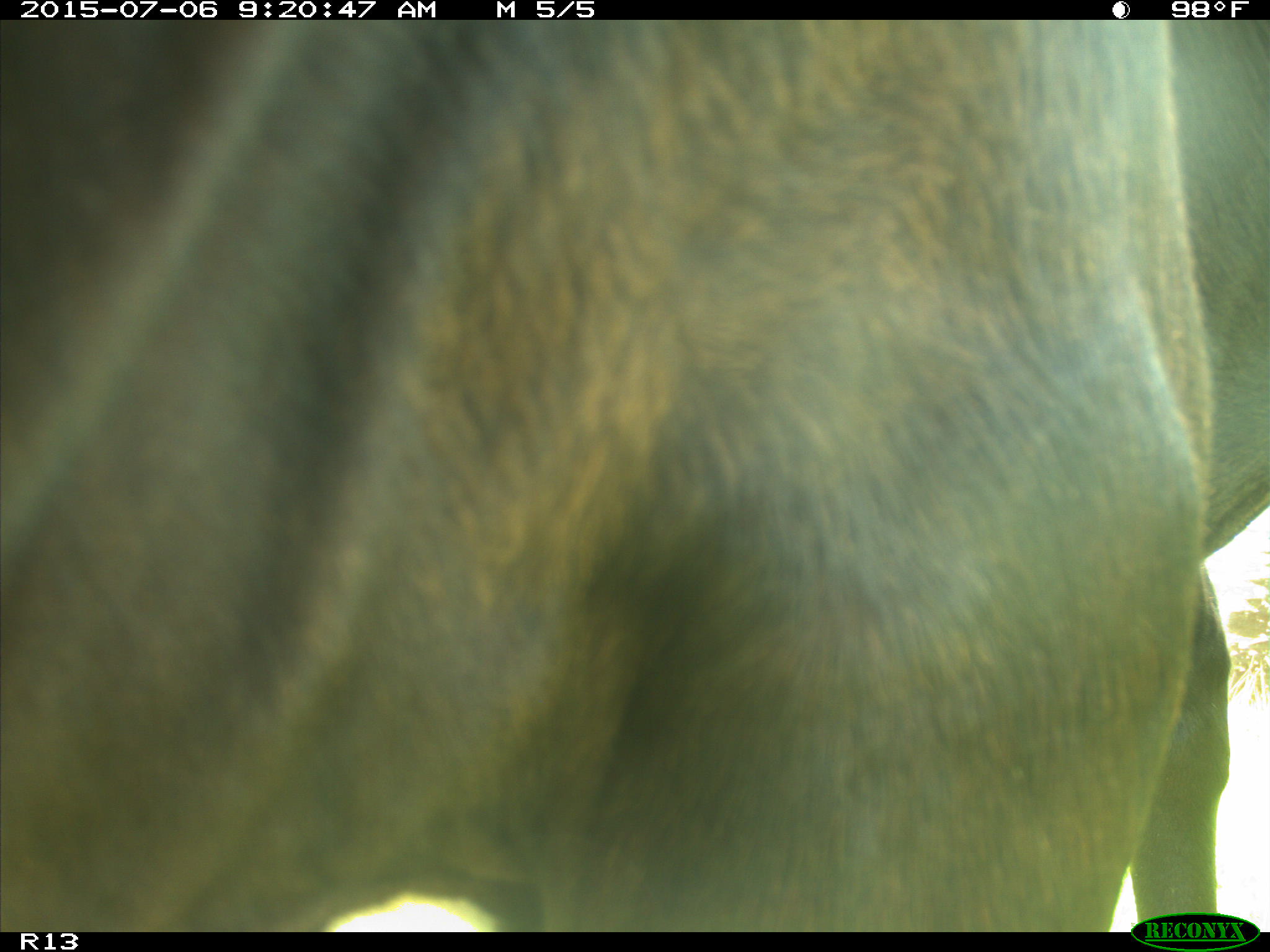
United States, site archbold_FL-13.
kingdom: Animalia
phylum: Chordata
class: Mammalia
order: Artiodactyla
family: Bovidae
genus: Bos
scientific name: Bos taurus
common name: domestic cow